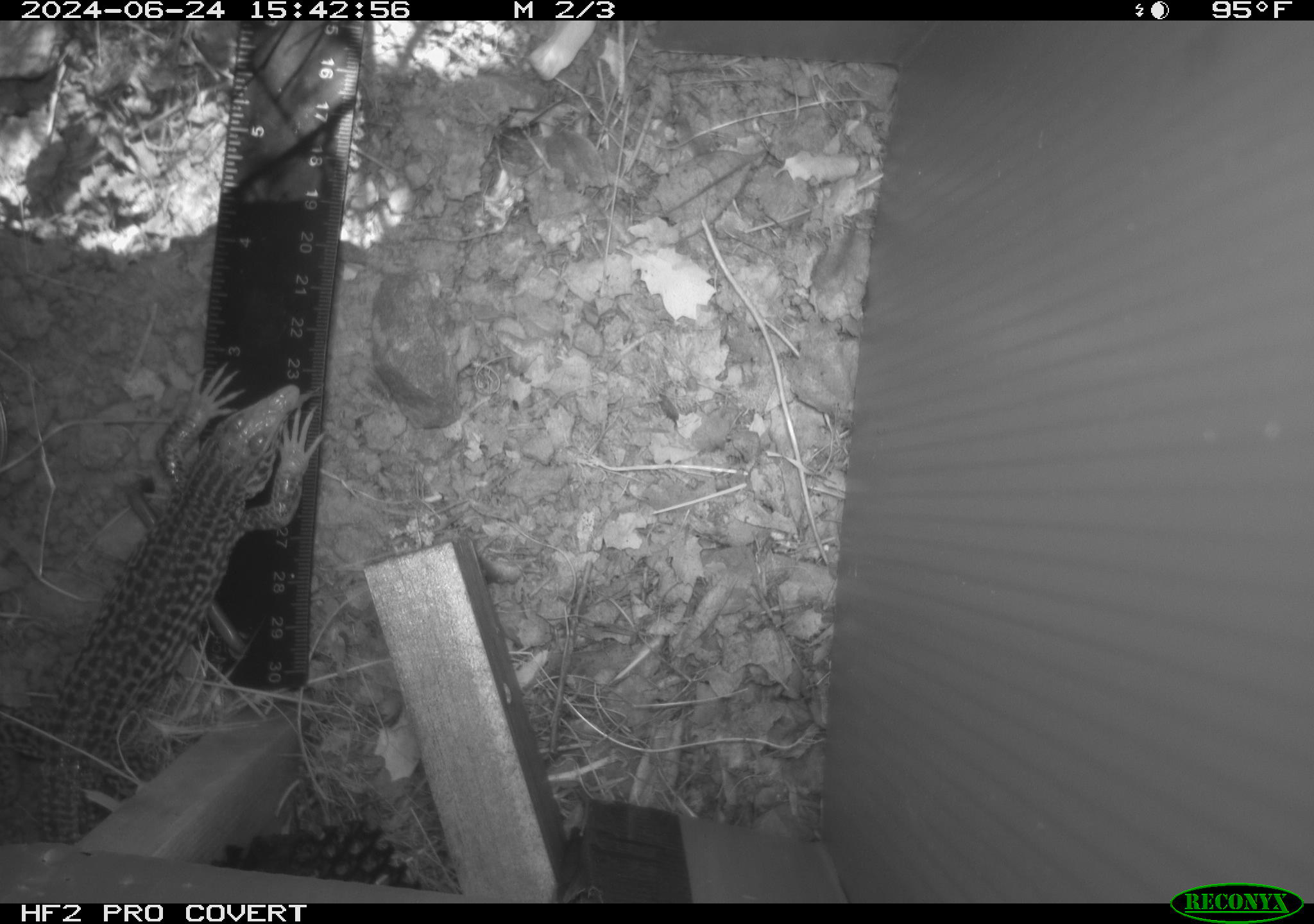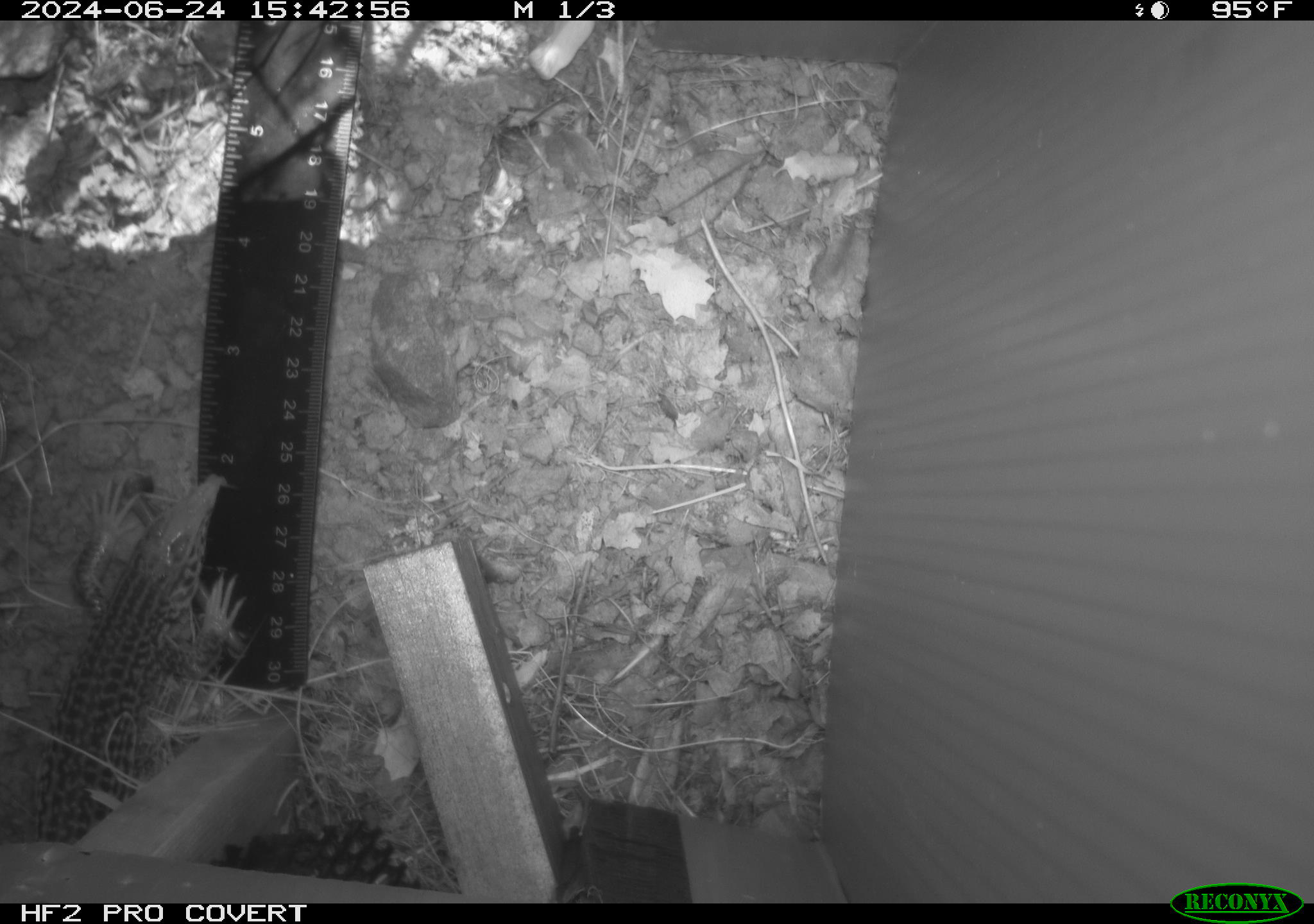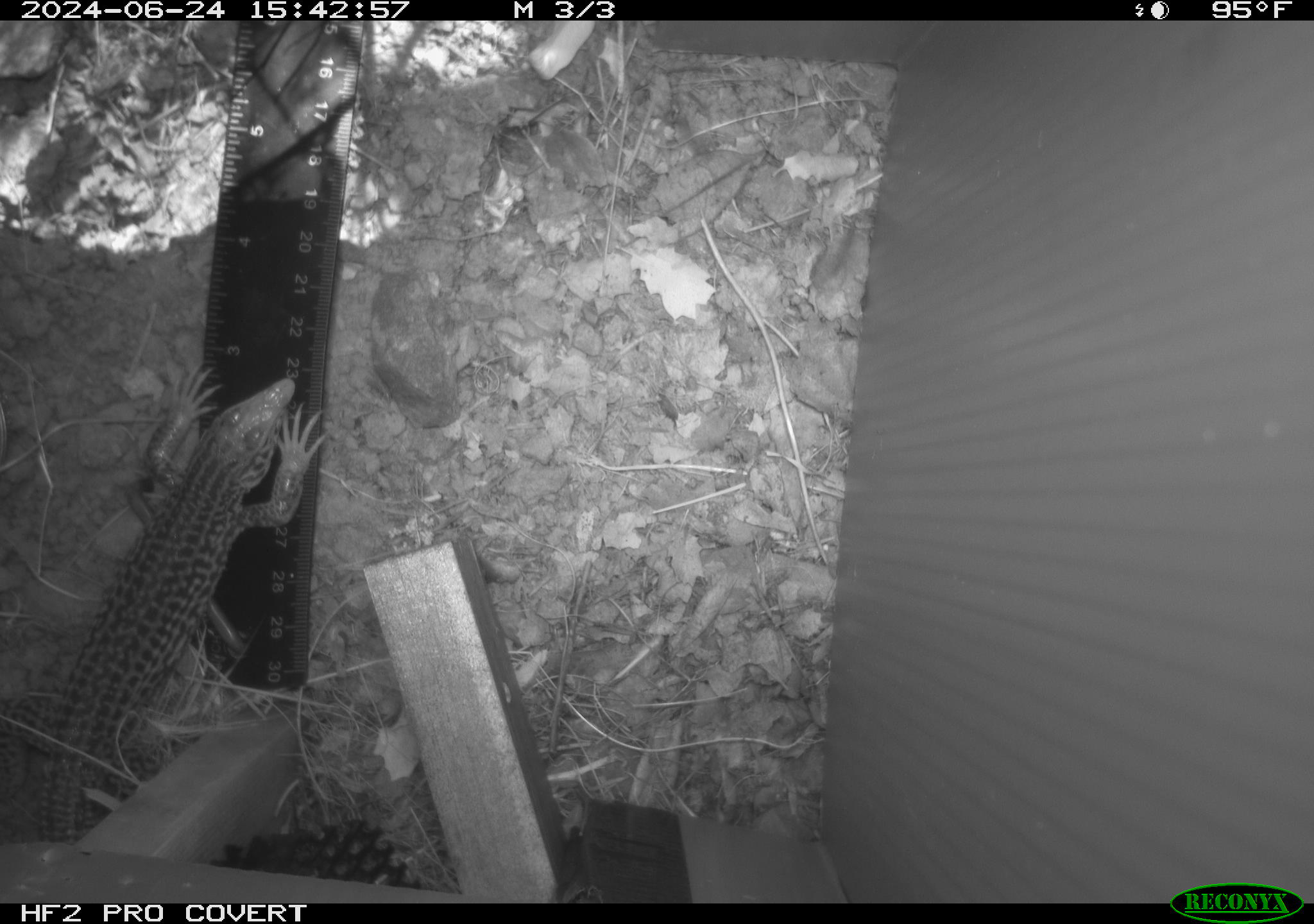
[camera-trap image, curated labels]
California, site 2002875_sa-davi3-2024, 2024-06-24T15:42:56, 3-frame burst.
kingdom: Animalia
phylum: Chordata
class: Reptilia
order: Squamata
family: Teiidae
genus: Aspidoscelis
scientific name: Aspidoscelis tigris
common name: western whiptail